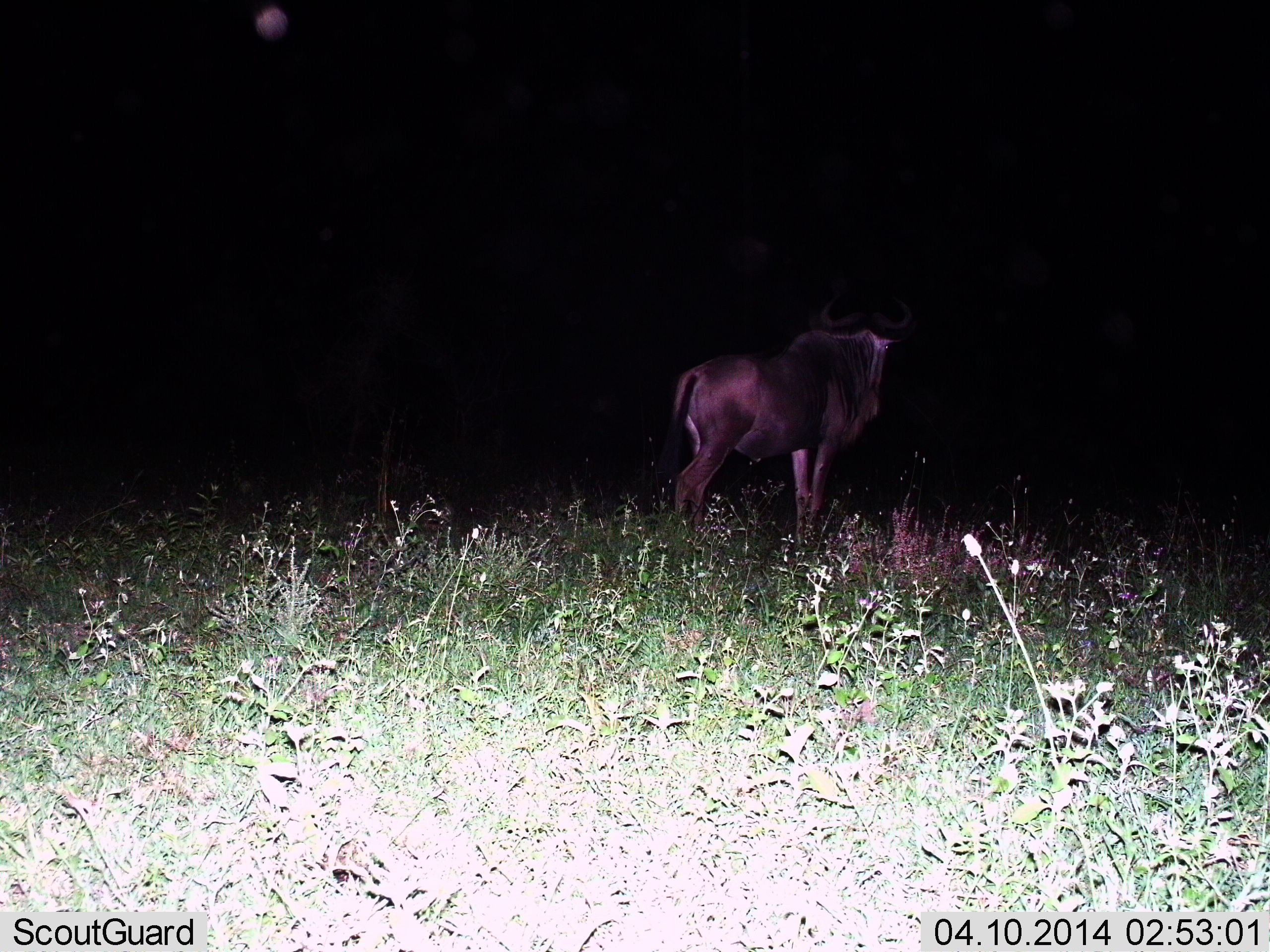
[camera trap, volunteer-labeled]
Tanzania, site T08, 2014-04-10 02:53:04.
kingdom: Animalia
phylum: Chordata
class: Mammalia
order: Artiodactyla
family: Bovidae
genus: Connochaetes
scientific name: Connochaetes taurinus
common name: blue wildebeest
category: wildebeest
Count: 1.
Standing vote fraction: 100%.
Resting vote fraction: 0%.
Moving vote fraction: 0%.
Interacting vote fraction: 0%.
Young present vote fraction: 0%.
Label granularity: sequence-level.